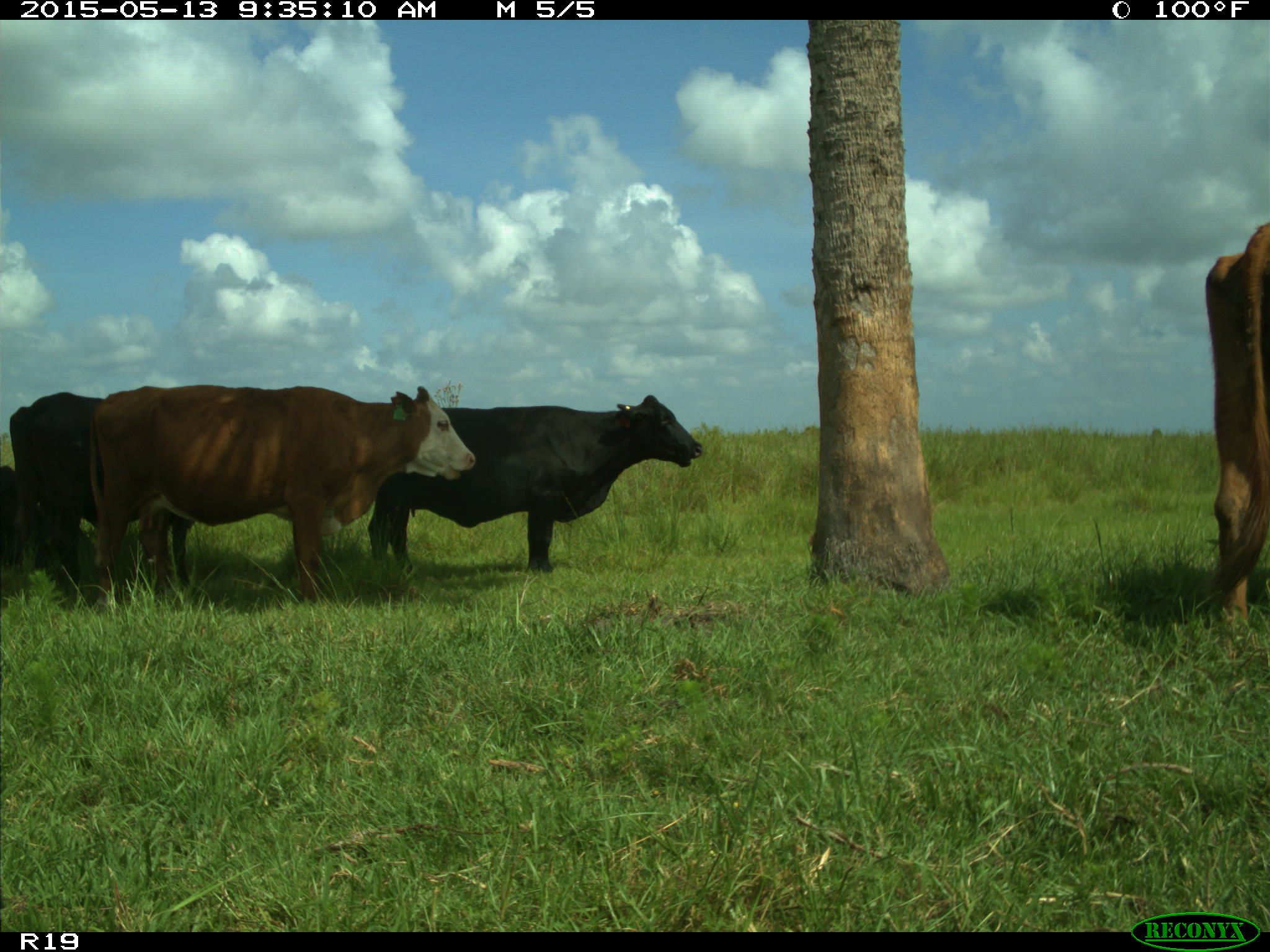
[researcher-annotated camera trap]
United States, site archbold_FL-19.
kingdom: Animalia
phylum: Chordata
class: Mammalia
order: Artiodactyla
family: Bovidae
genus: Bos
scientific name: Bos taurus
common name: domestic cow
Bos taurus (domestic cow).